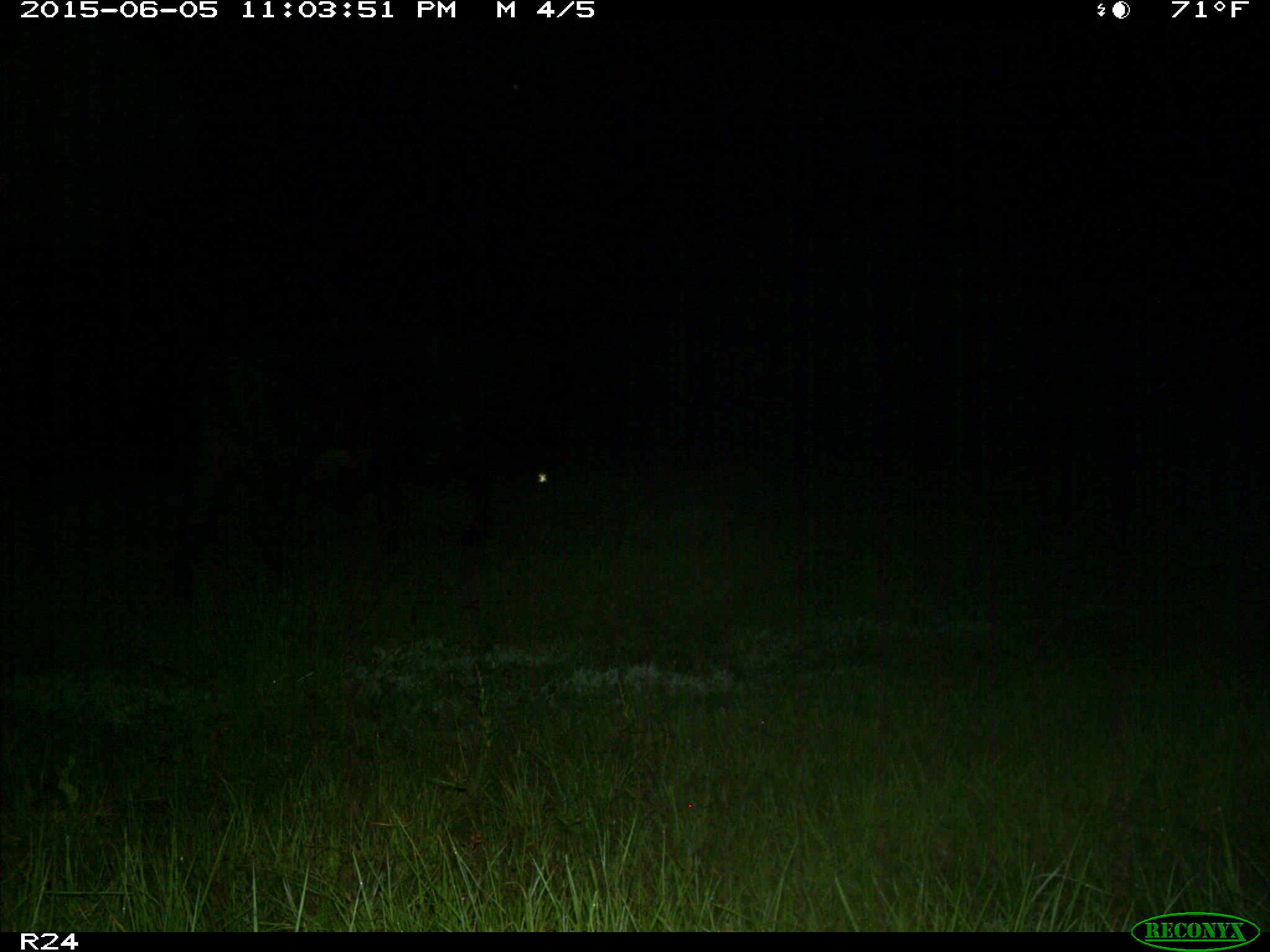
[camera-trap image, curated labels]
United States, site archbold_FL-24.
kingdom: Animalia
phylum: Chordata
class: Mammalia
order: Artiodactyla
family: Bovidae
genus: Bos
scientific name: Bos taurus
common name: domestic cow